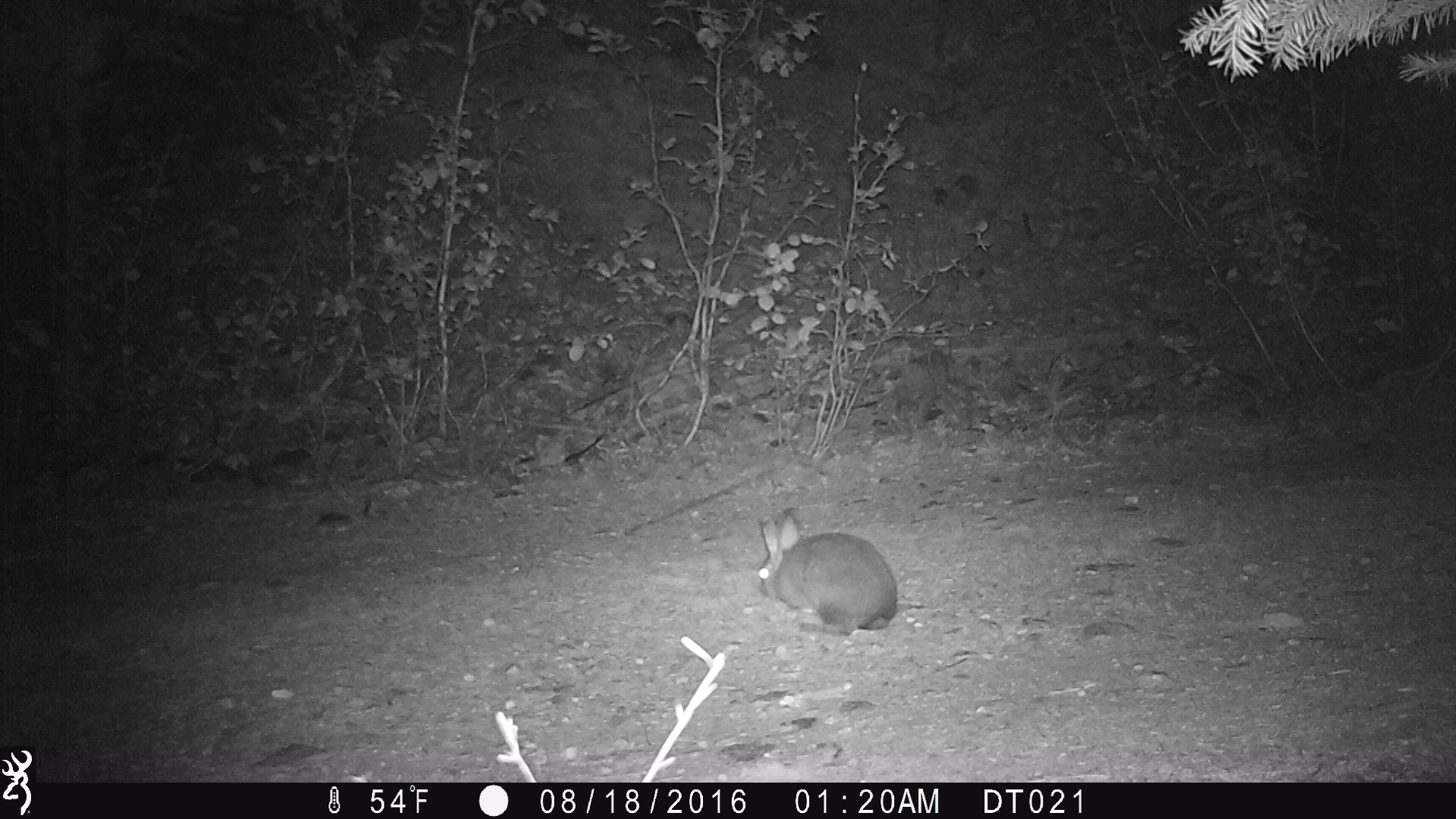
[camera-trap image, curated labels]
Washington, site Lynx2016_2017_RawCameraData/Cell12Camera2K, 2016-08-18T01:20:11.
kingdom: Animalia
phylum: Chordata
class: Mammalia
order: Lagomorpha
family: Leporidae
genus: Lepus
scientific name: Lepus americanus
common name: snowshoe hare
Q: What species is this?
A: Lepus americanus (snowshoe hare).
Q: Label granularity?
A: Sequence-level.